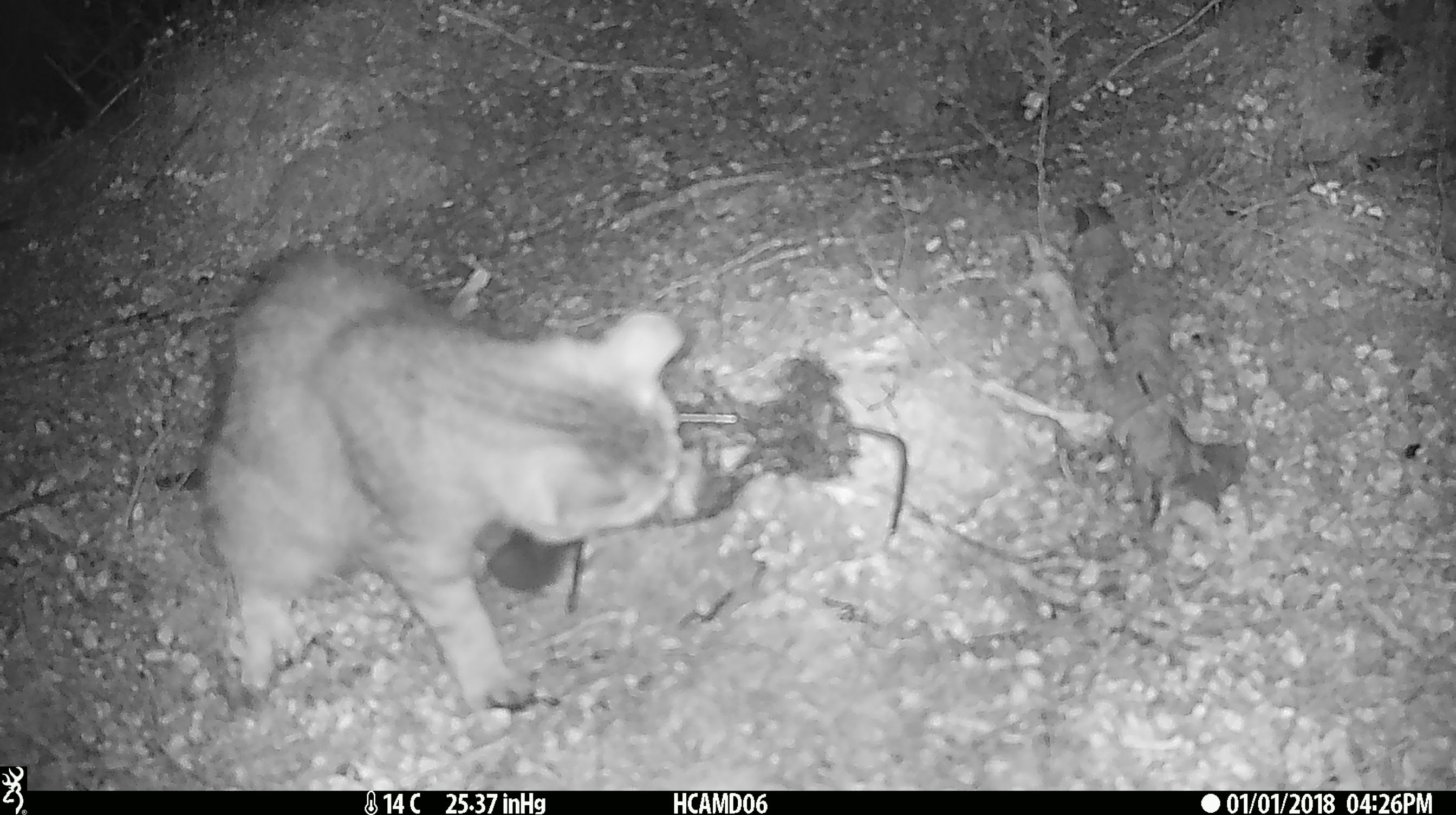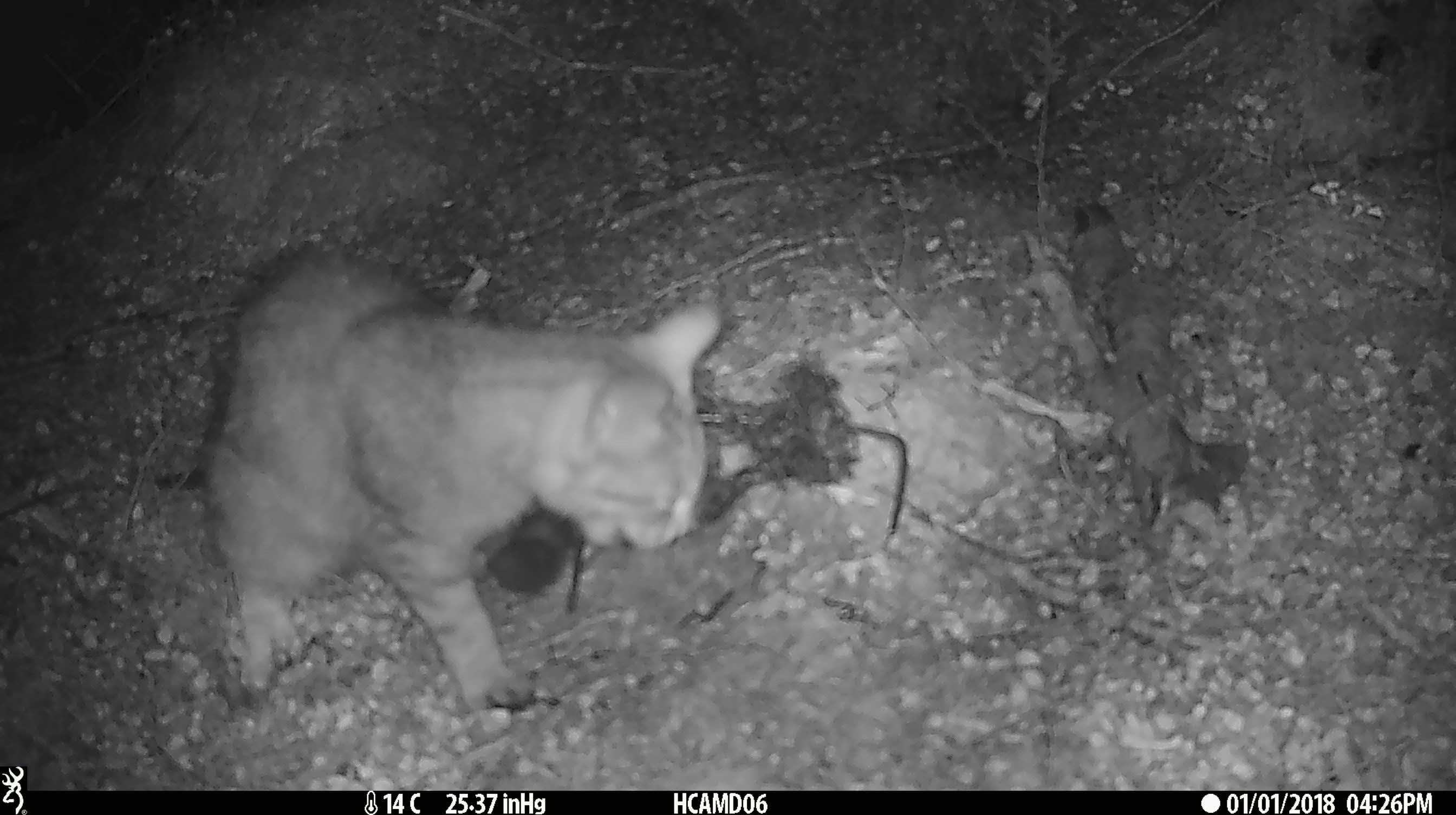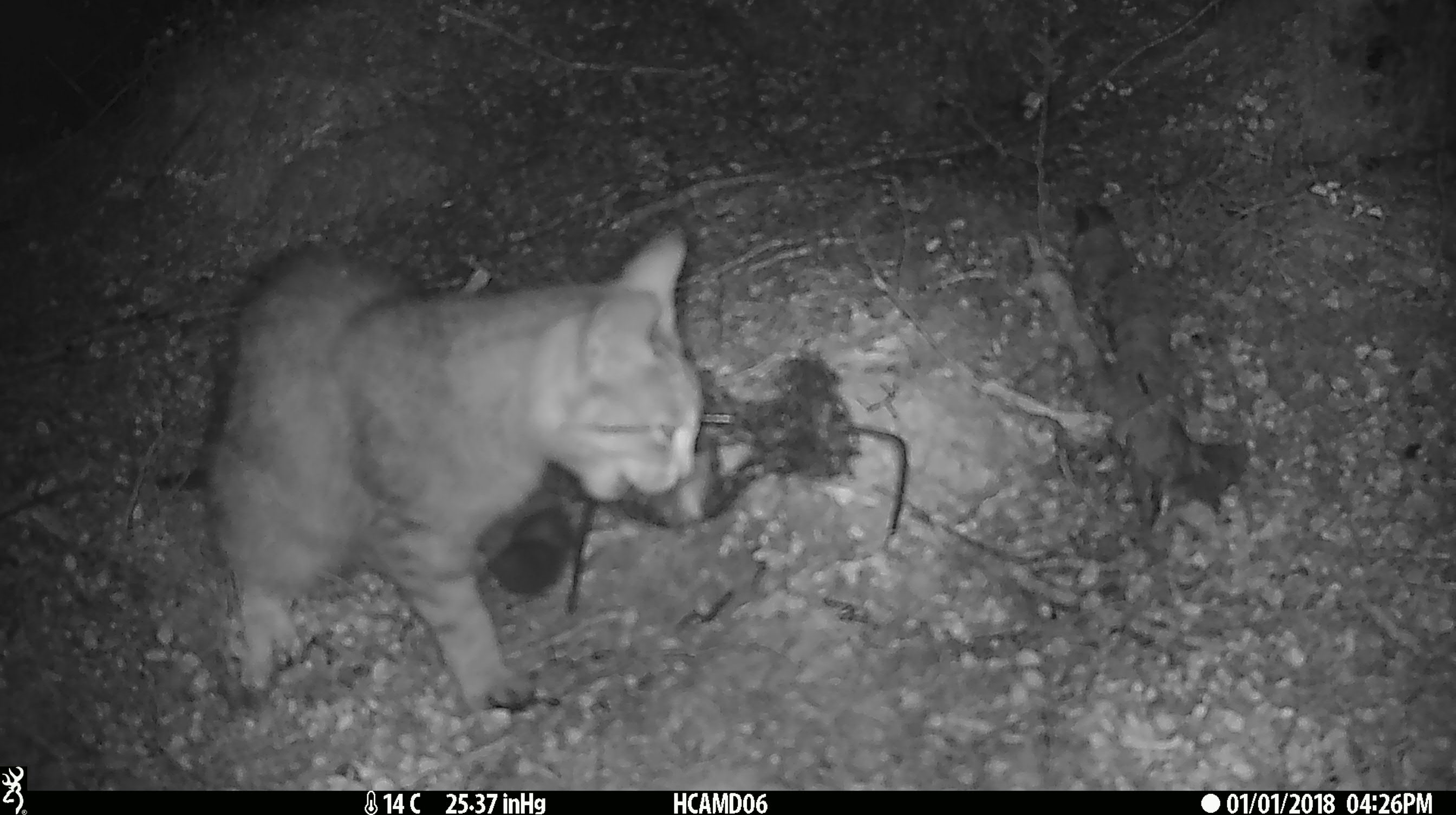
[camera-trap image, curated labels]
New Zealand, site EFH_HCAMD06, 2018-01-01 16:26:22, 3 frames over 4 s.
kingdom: Animalia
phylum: Chordata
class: Mammalia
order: Carnivora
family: Felidae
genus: Felis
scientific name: Felis catus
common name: domestic cat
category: cat